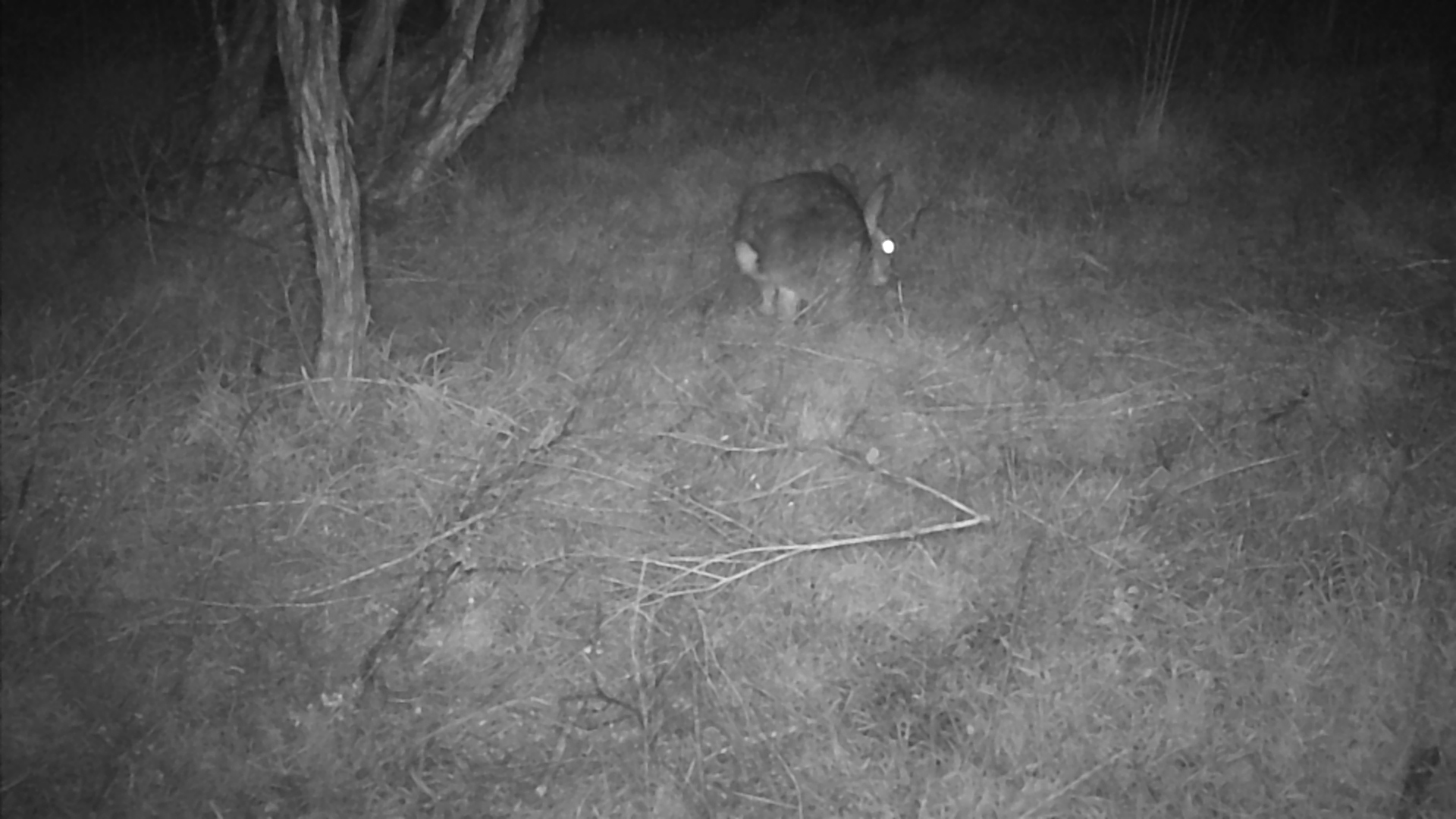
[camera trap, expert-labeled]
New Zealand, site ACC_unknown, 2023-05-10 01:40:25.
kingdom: Animalia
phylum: Chordata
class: Mammalia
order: Lagomorpha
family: Leporidae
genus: Oryctolagus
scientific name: Oryctolagus cuniculus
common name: european rabbit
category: rabbit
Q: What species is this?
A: Rabbit (european rabbit) (Oryctolagus cuniculus).